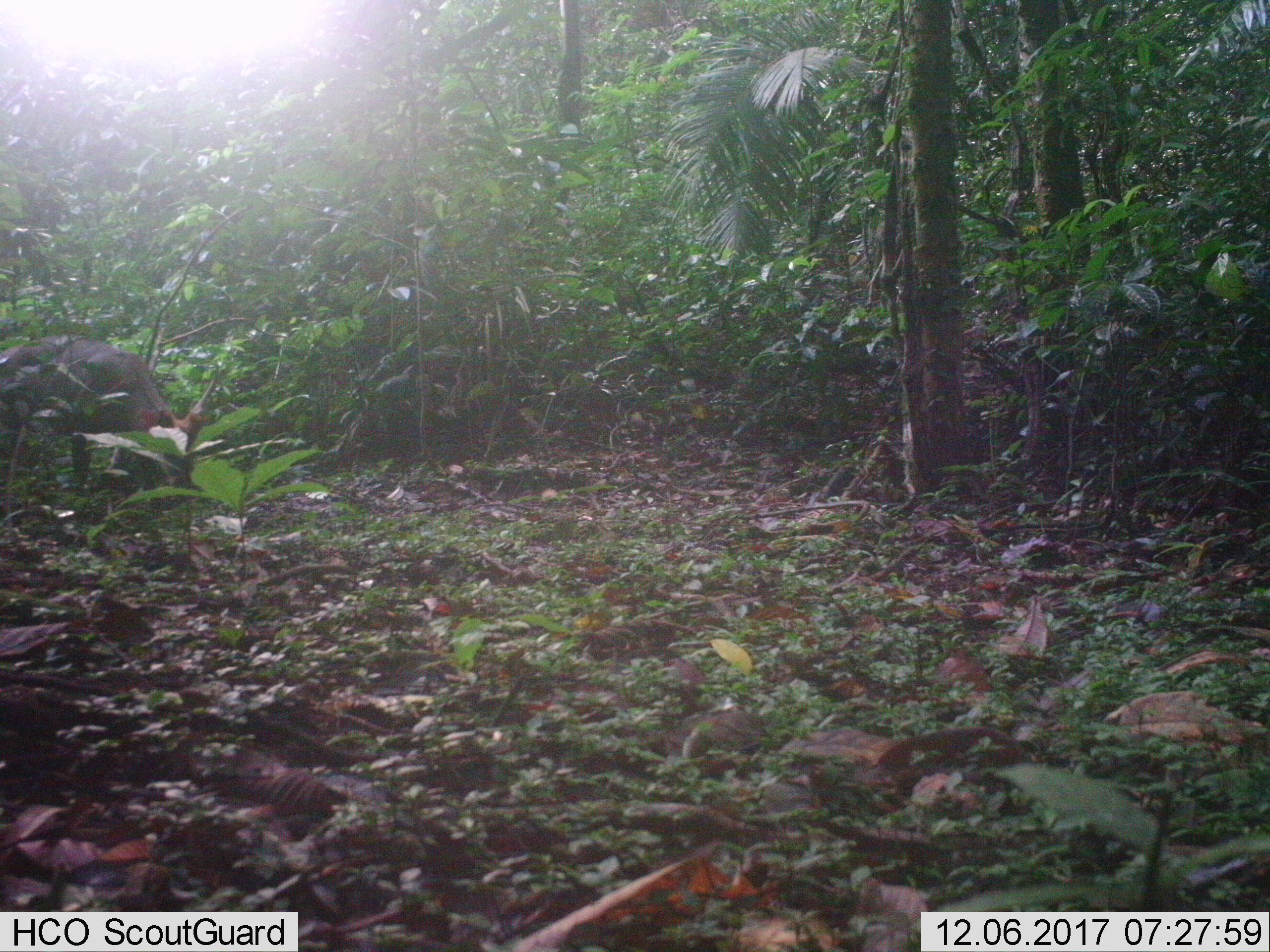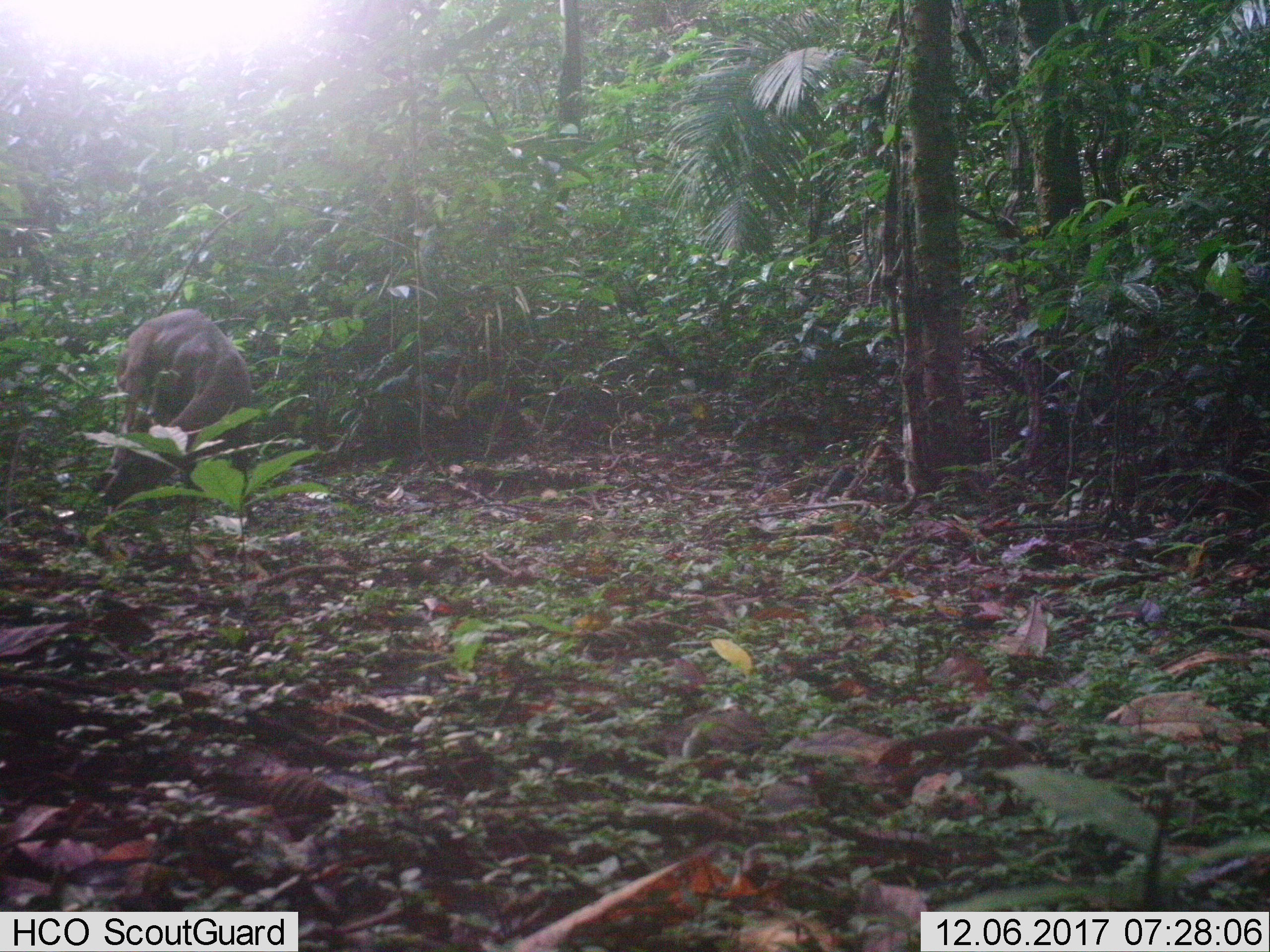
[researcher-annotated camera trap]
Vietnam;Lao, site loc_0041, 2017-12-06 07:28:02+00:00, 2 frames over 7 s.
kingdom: Animalia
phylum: Chordata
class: Mammalia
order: Artiodactyla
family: Cervidae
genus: Muntiacus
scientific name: Muntiacus vuquangensis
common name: large-antlered muntjac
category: large antlered muntjac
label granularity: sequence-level